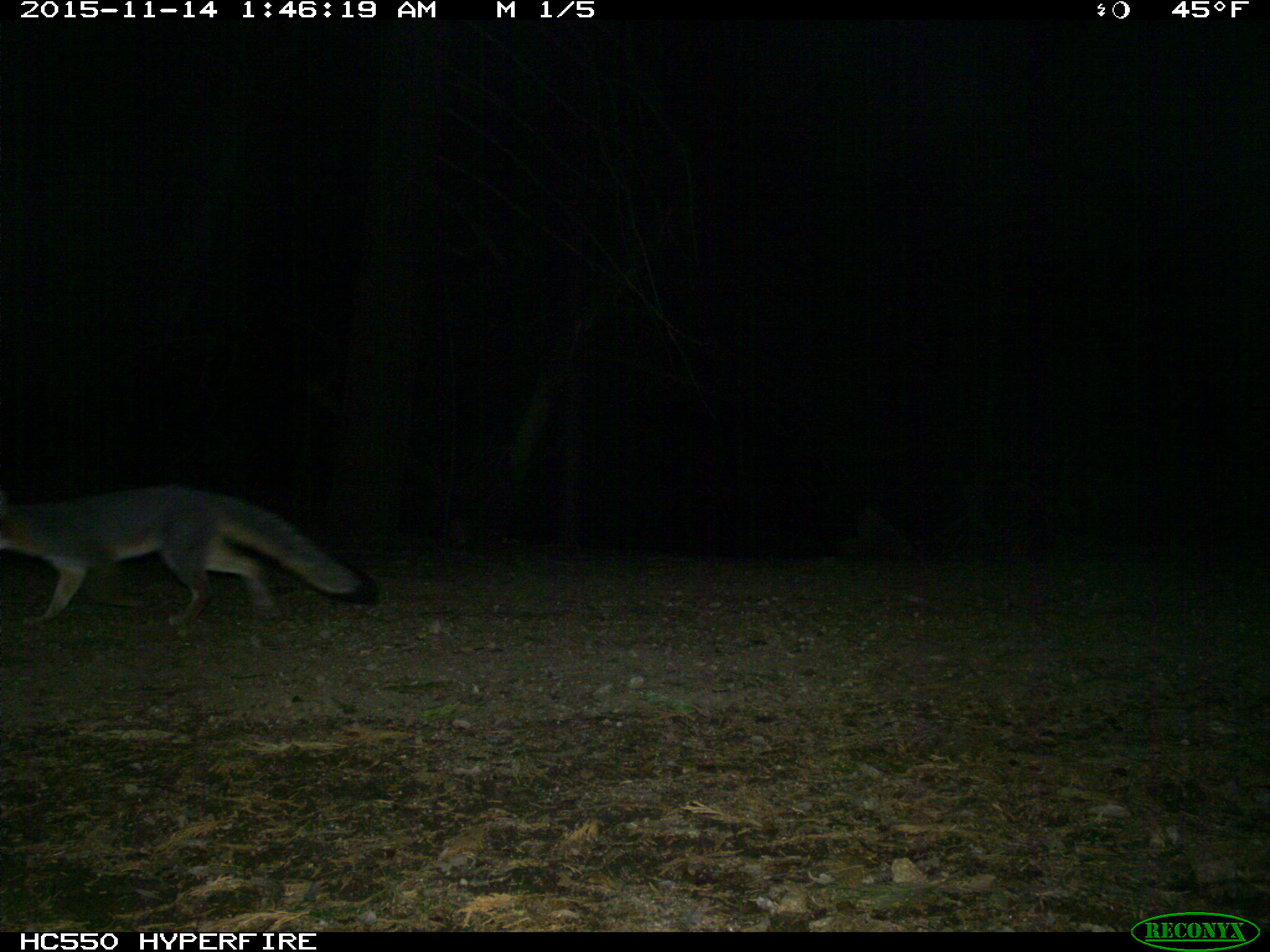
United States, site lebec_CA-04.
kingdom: Animalia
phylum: Chordata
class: Mammalia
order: Carnivora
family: Canidae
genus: Urocyon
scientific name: Urocyon cinereoargenteus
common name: gray fox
Urocyon cinereoargenteus (gray fox).